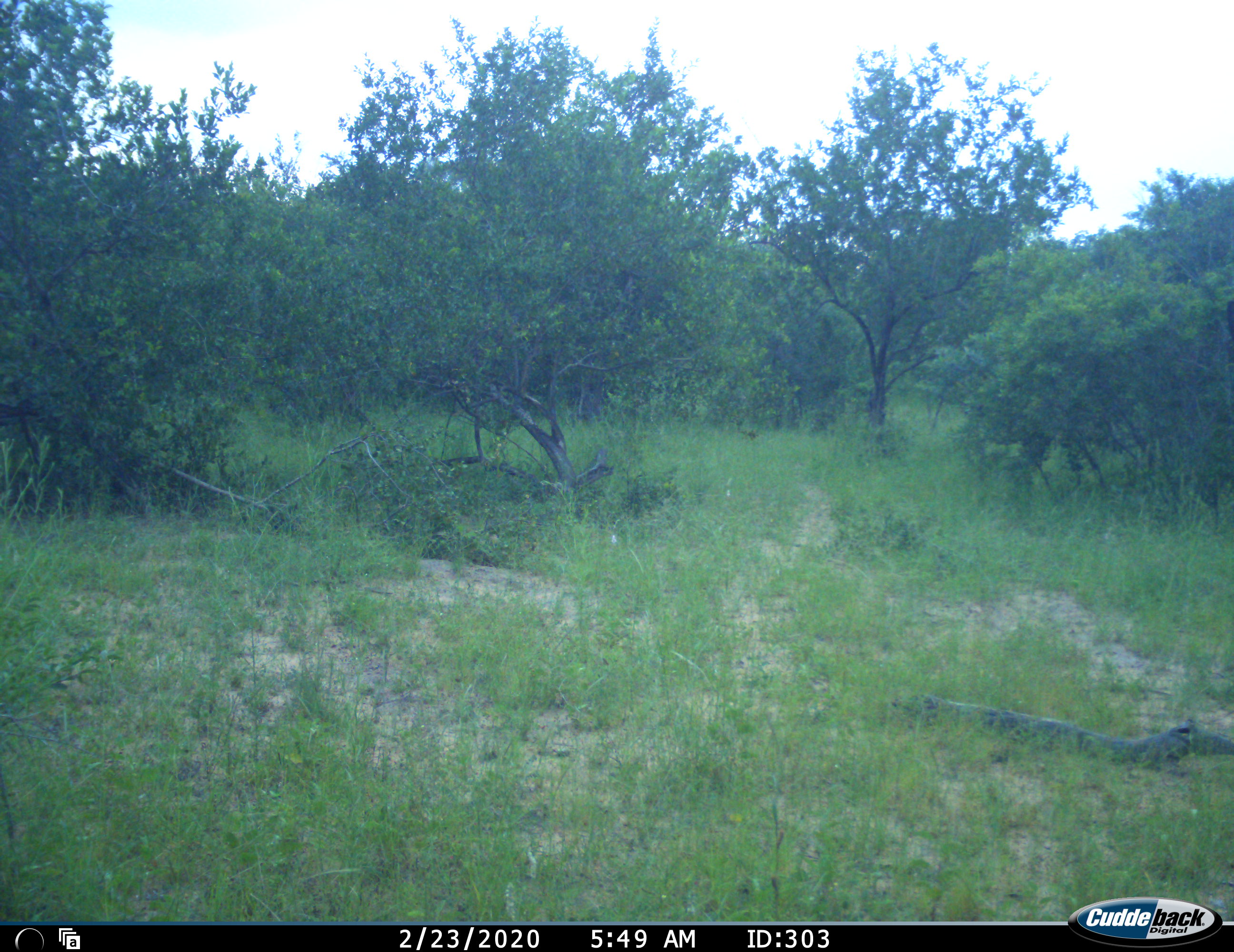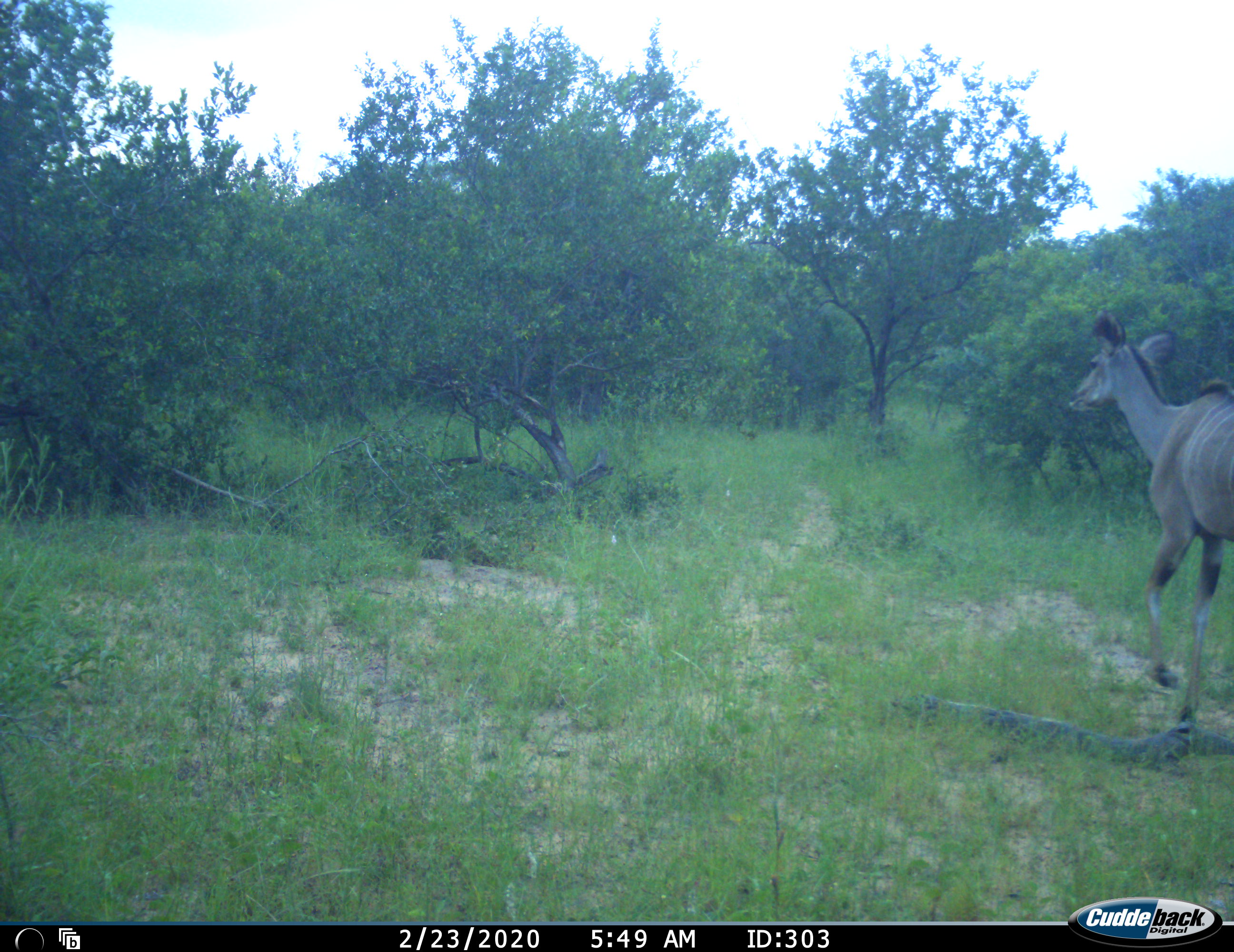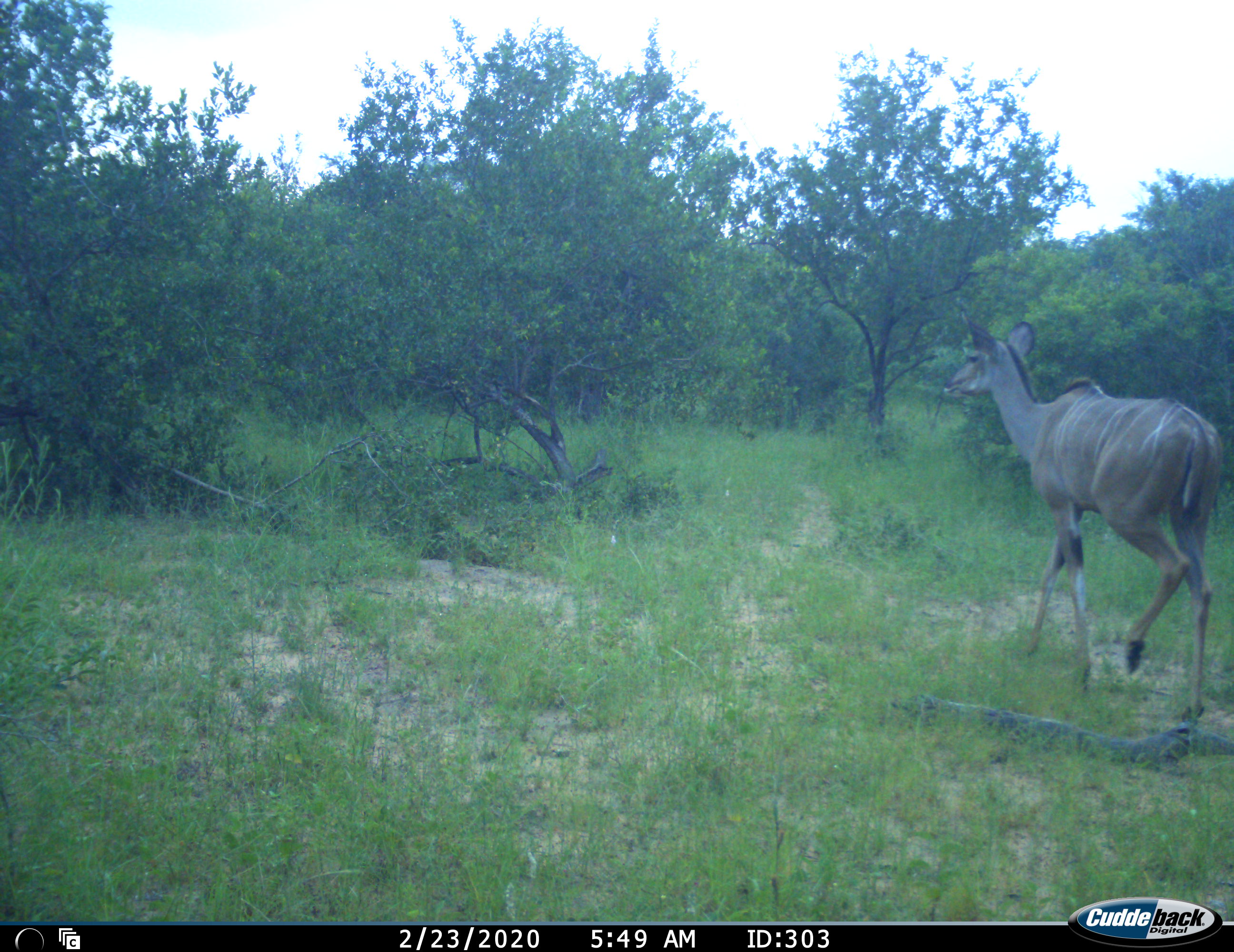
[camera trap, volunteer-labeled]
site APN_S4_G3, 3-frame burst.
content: unidentified animal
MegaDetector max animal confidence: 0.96